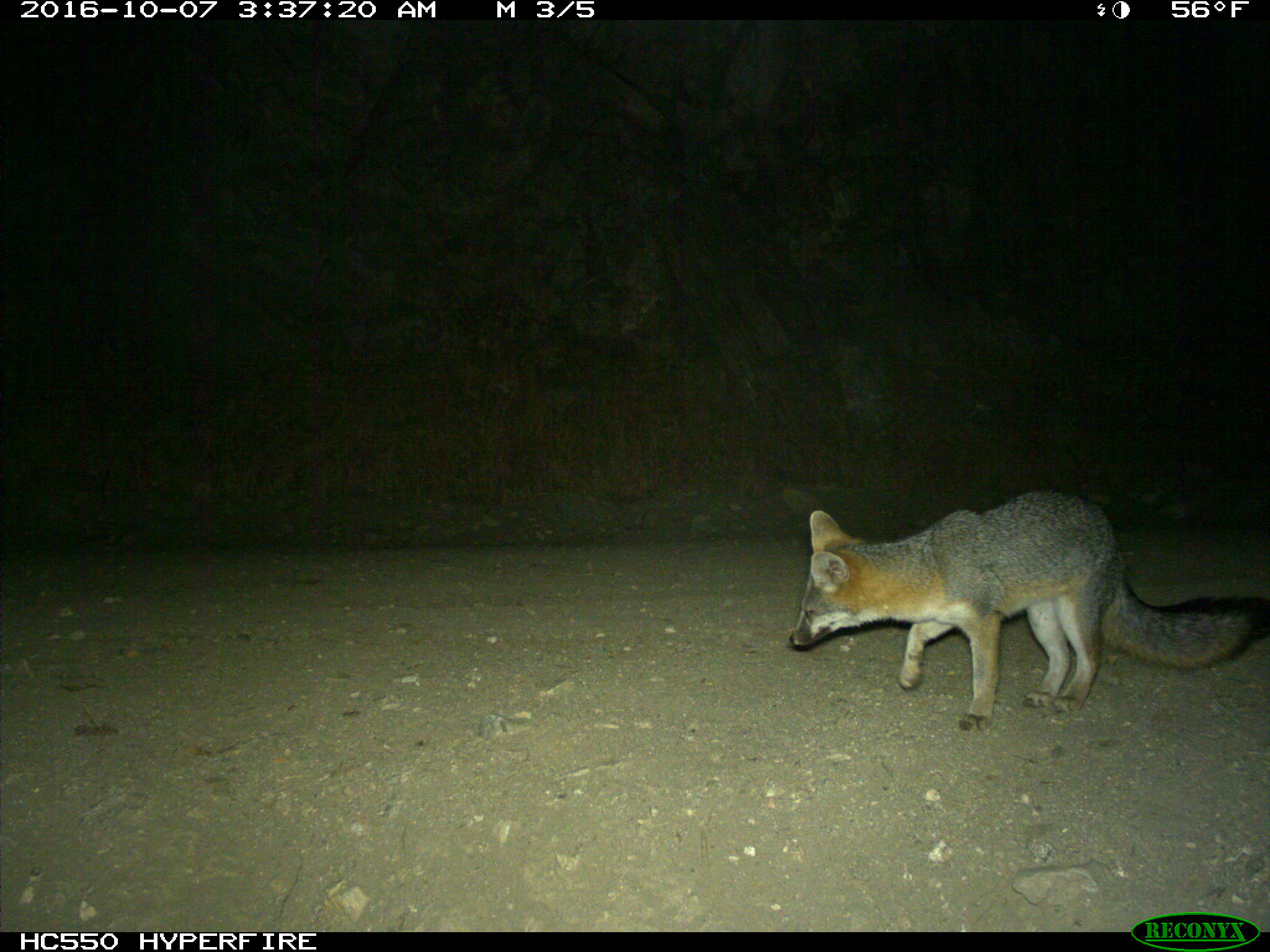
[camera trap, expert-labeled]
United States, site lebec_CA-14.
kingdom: Animalia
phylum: Chordata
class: Mammalia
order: Carnivora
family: Canidae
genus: Urocyon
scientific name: Urocyon cinereoargenteus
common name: gray fox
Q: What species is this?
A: Urocyon cinereoargenteus (gray fox).